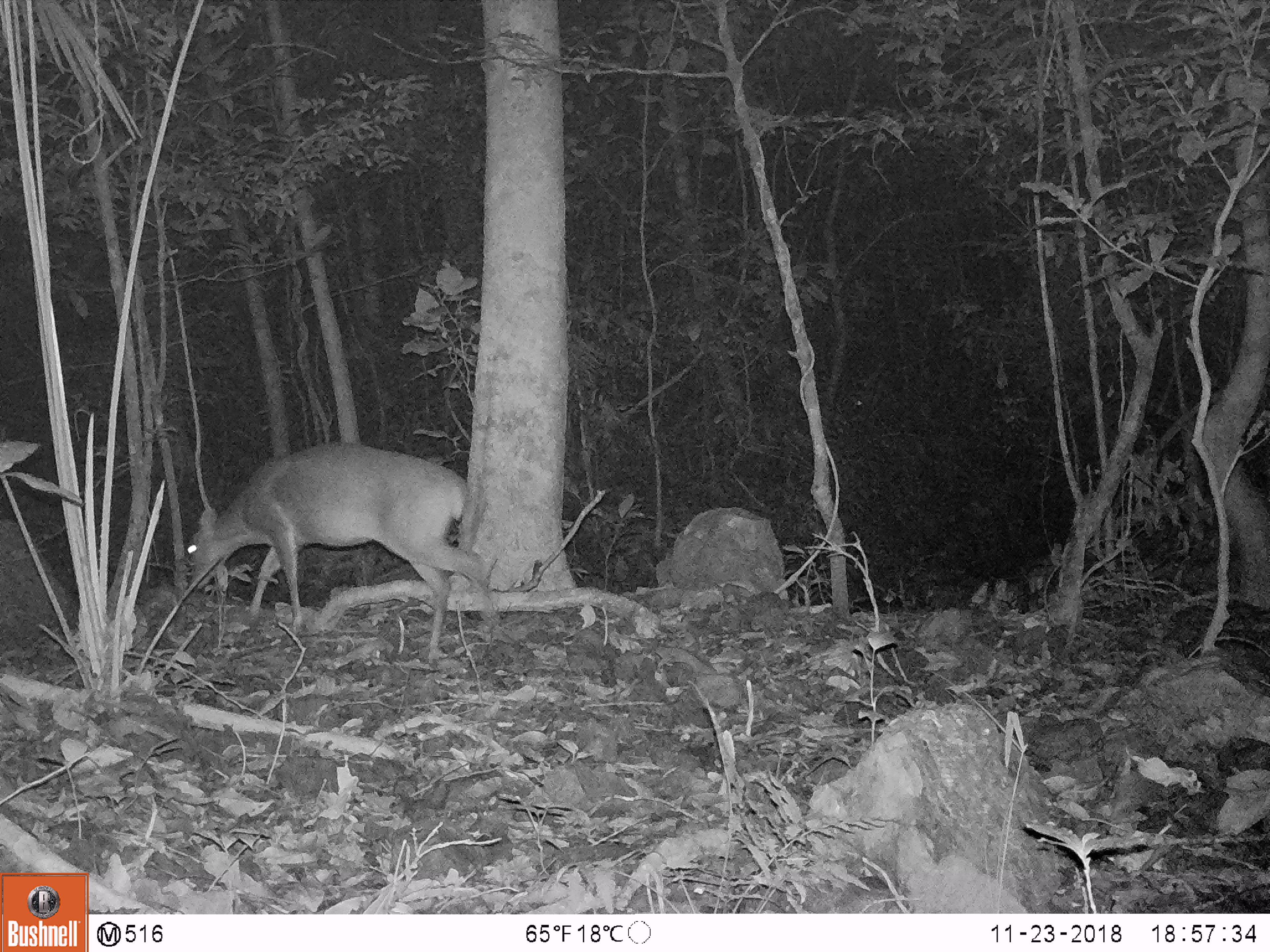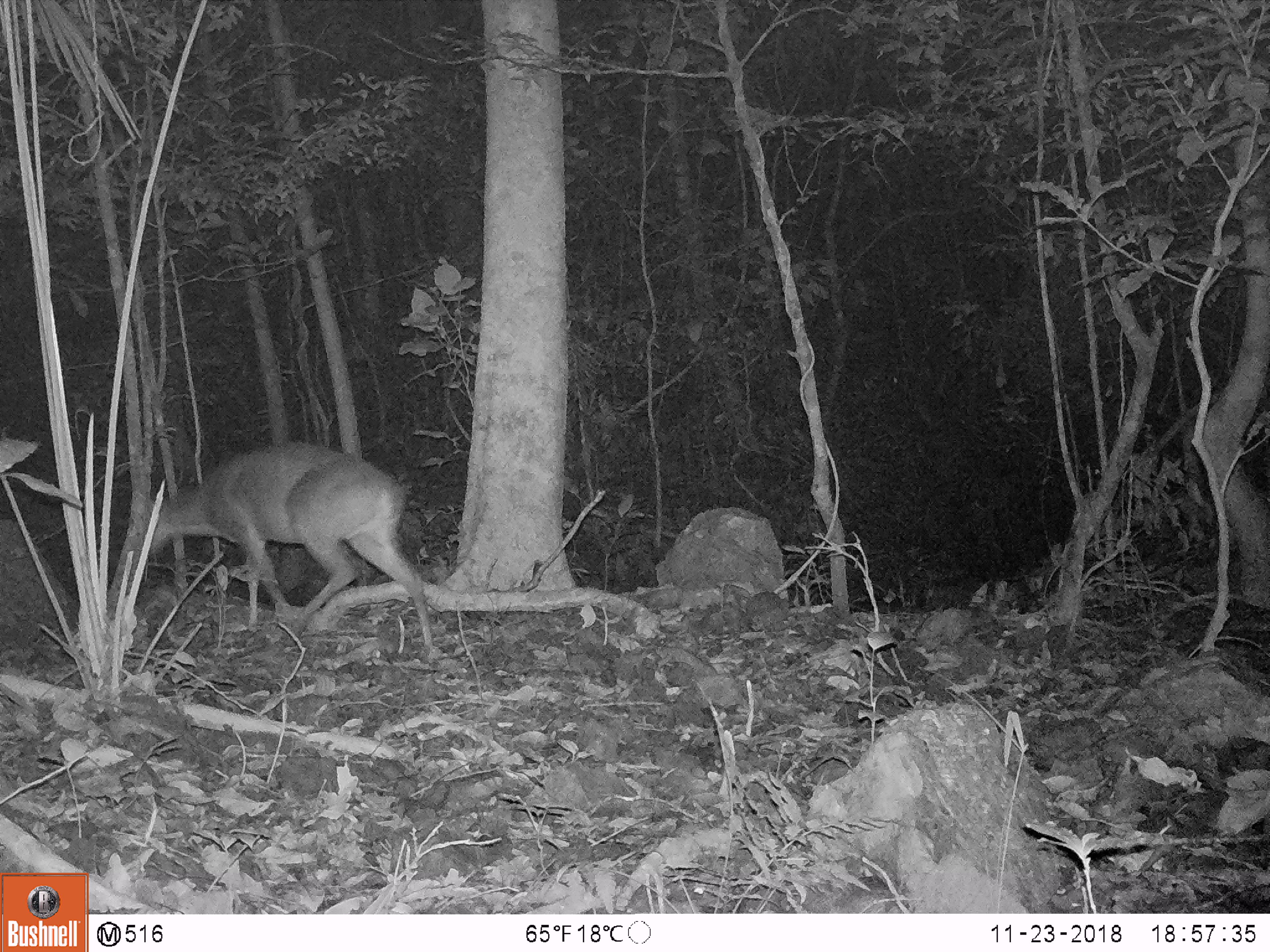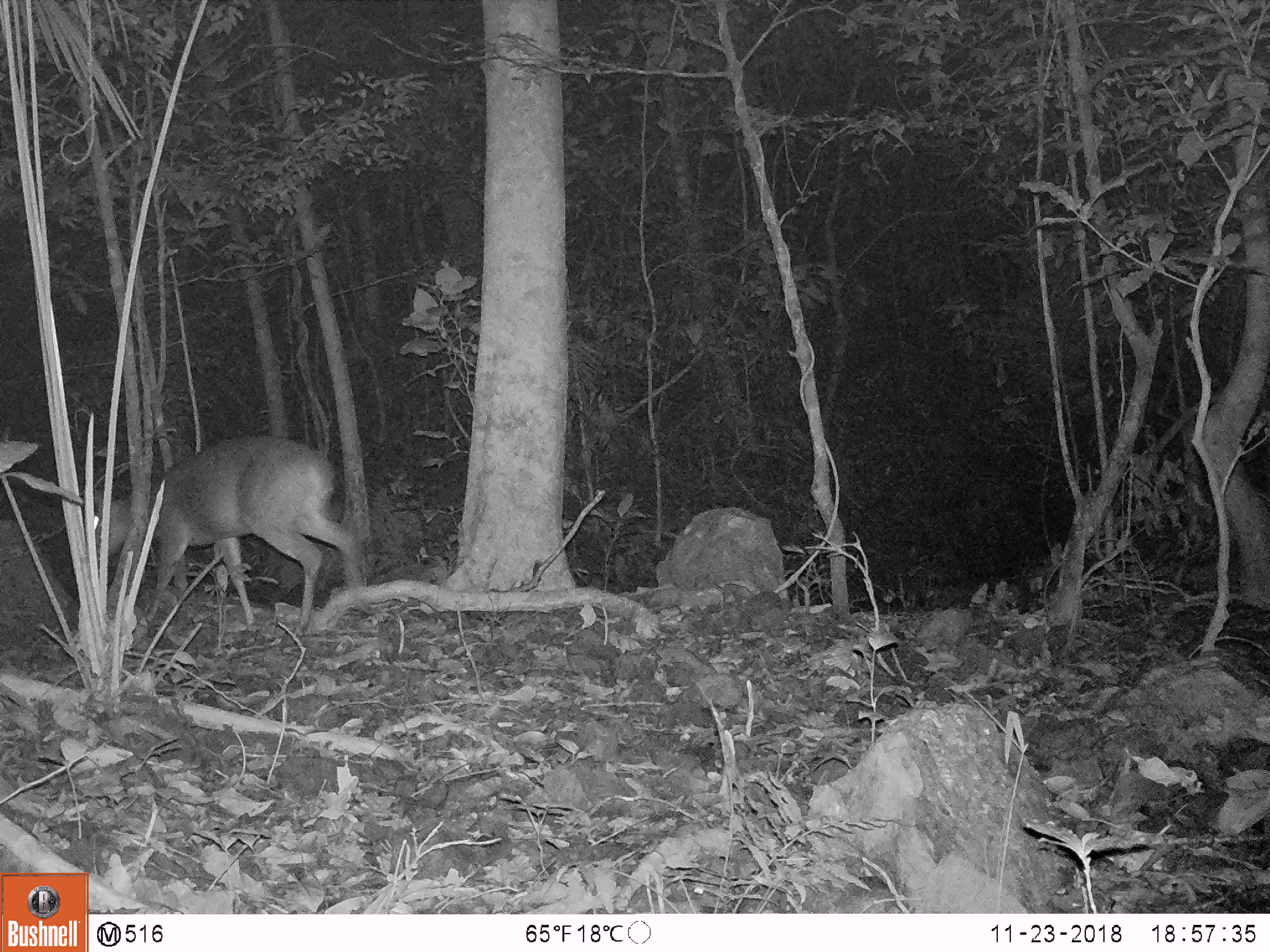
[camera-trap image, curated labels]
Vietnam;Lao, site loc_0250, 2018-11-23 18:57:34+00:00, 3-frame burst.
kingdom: Animalia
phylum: Chordata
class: Mammalia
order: Artiodactyla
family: Cervidae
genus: Muntiacus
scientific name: Muntiacus vuquangensis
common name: large-antlered muntjac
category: large antlered muntjac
Large antlered muntjac (large-antlered muntjac) (Muntiacus vuquangensis). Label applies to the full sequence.